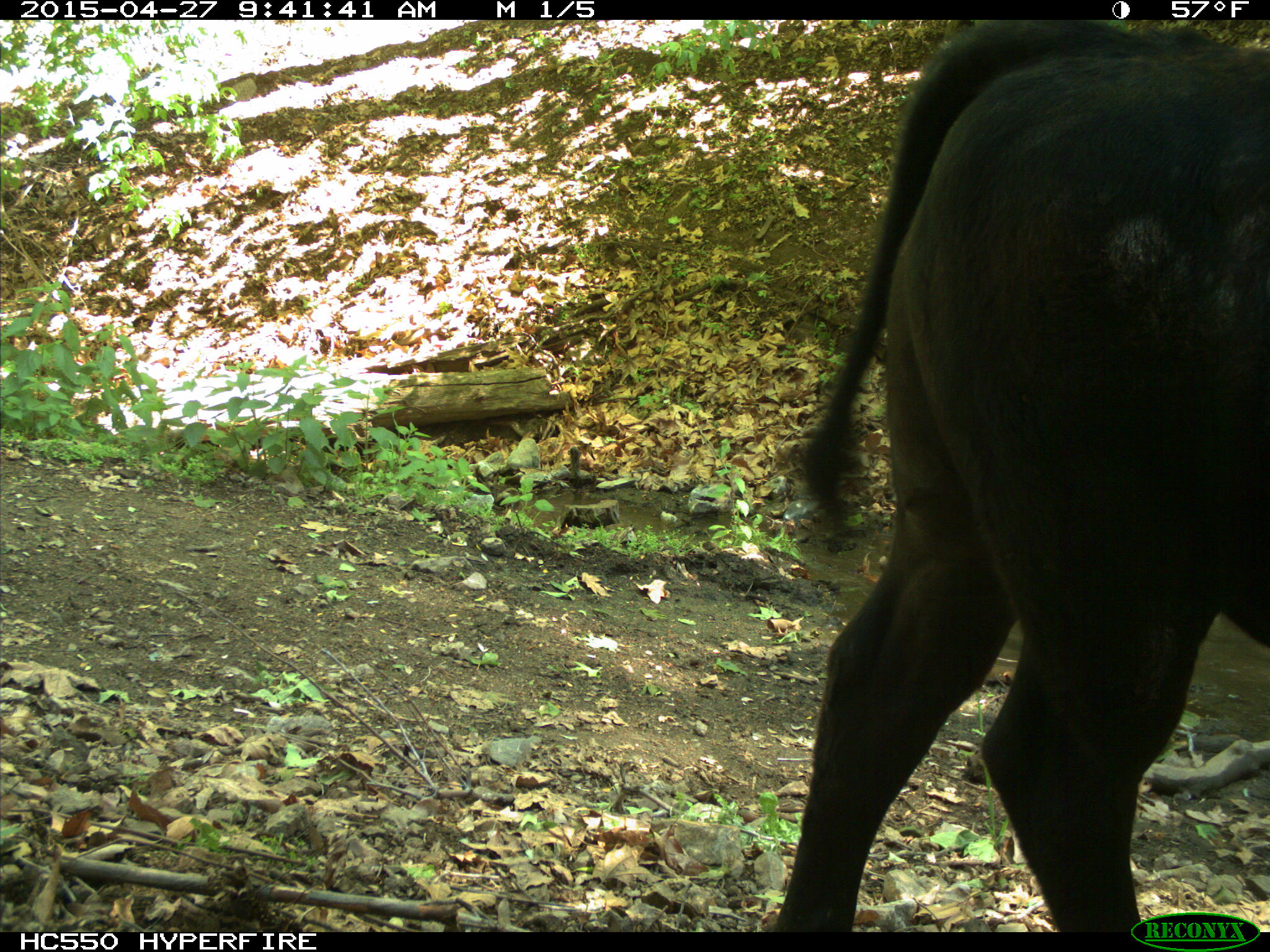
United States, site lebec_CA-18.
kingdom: Animalia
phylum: Chordata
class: Mammalia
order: Artiodactyla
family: Bovidae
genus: Bos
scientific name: Bos taurus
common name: domestic cow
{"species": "Bos taurus (domestic cow)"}